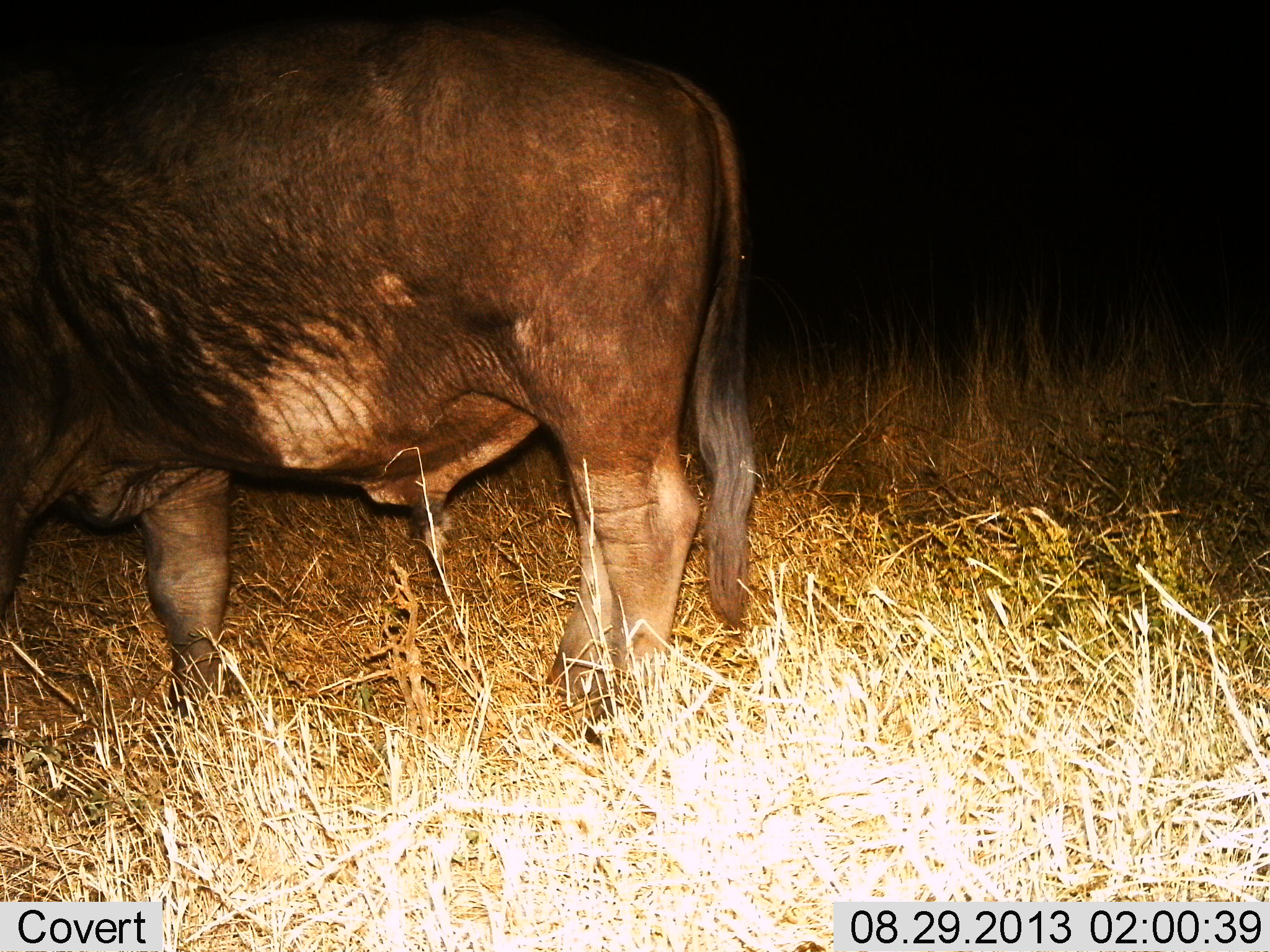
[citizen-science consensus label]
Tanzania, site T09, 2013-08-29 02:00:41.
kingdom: Animalia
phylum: Chordata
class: Mammalia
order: Artiodactyla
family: Bovidae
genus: Syncerus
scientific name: Syncerus caffer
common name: cape buffalo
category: buffalo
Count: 1.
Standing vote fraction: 71%.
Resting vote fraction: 0%.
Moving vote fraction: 13%.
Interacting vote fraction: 0%.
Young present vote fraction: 0%.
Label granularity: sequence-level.